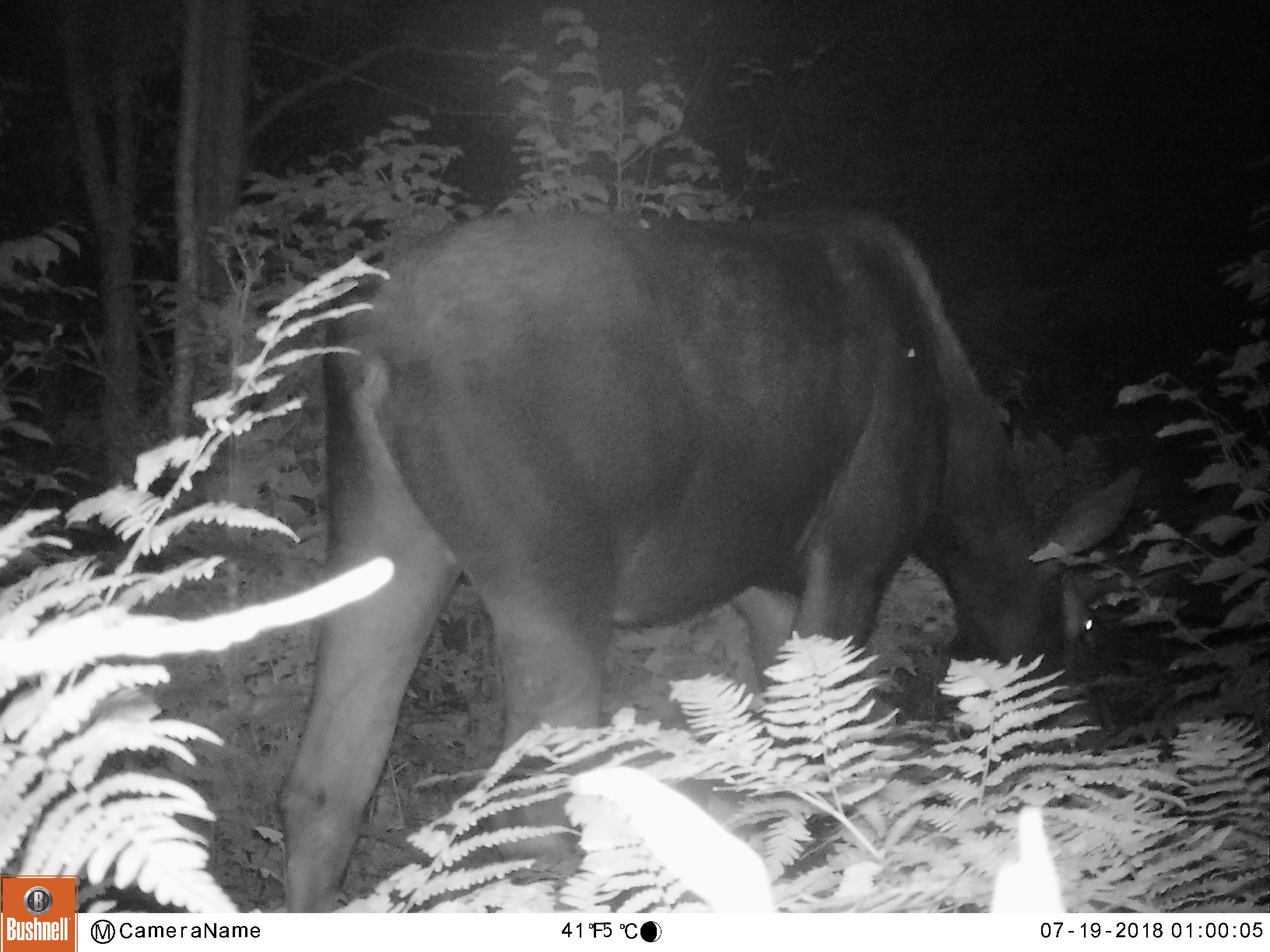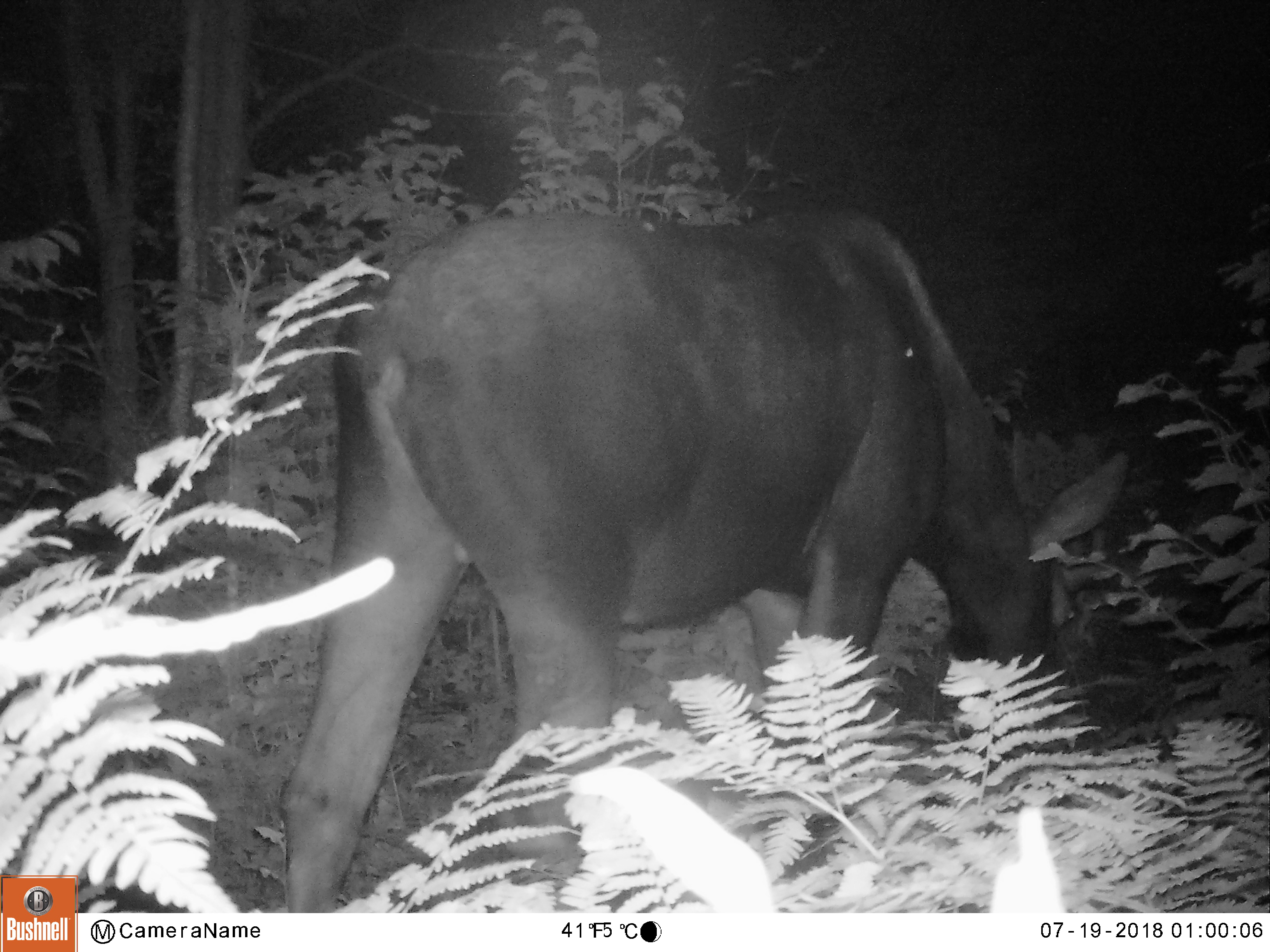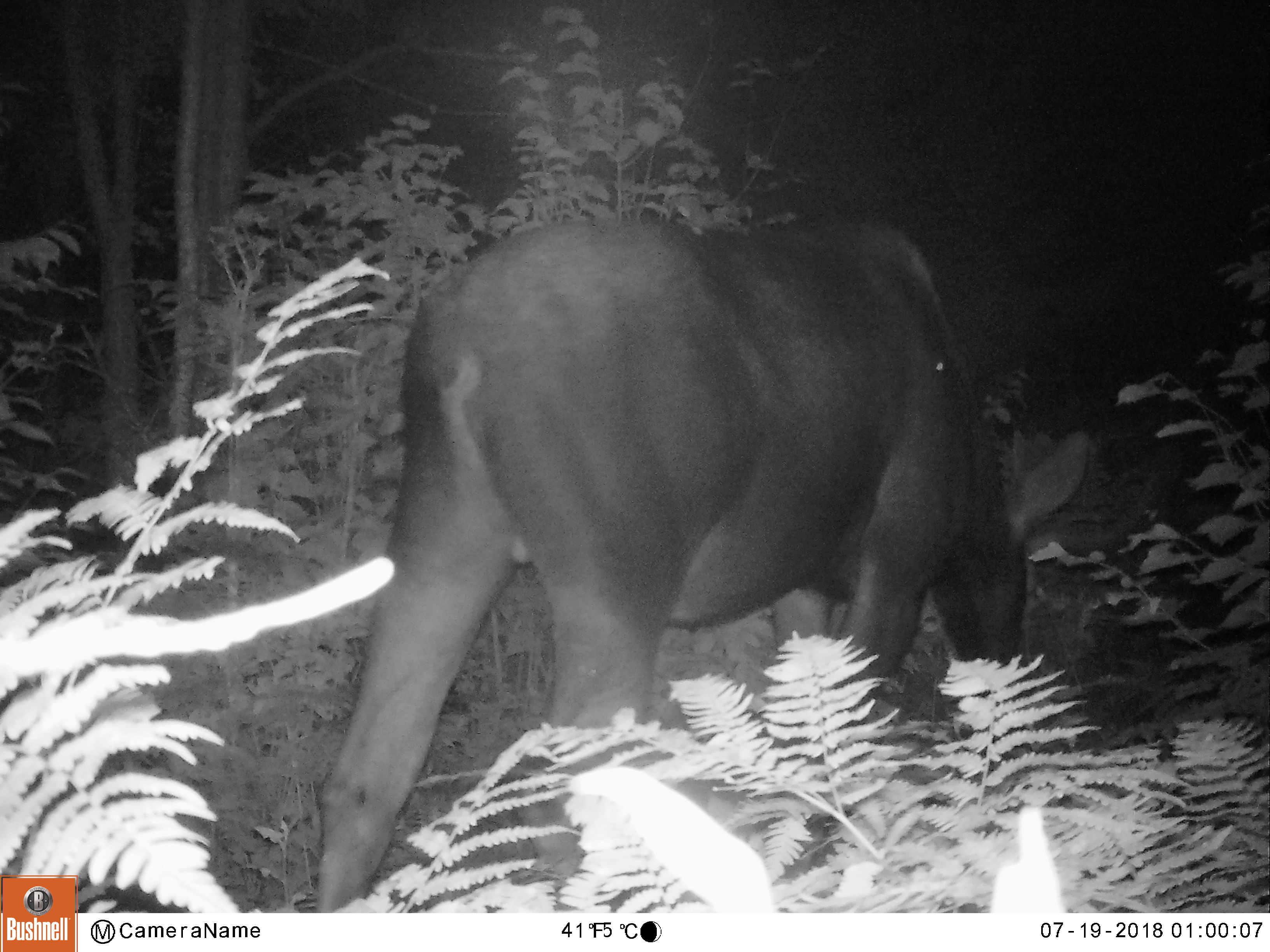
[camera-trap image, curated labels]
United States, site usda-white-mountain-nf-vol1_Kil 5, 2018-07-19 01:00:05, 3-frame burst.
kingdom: Animalia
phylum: Chordata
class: Mammalia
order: Artiodactyla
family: Cervidae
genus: Alces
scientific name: Alces alces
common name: moose